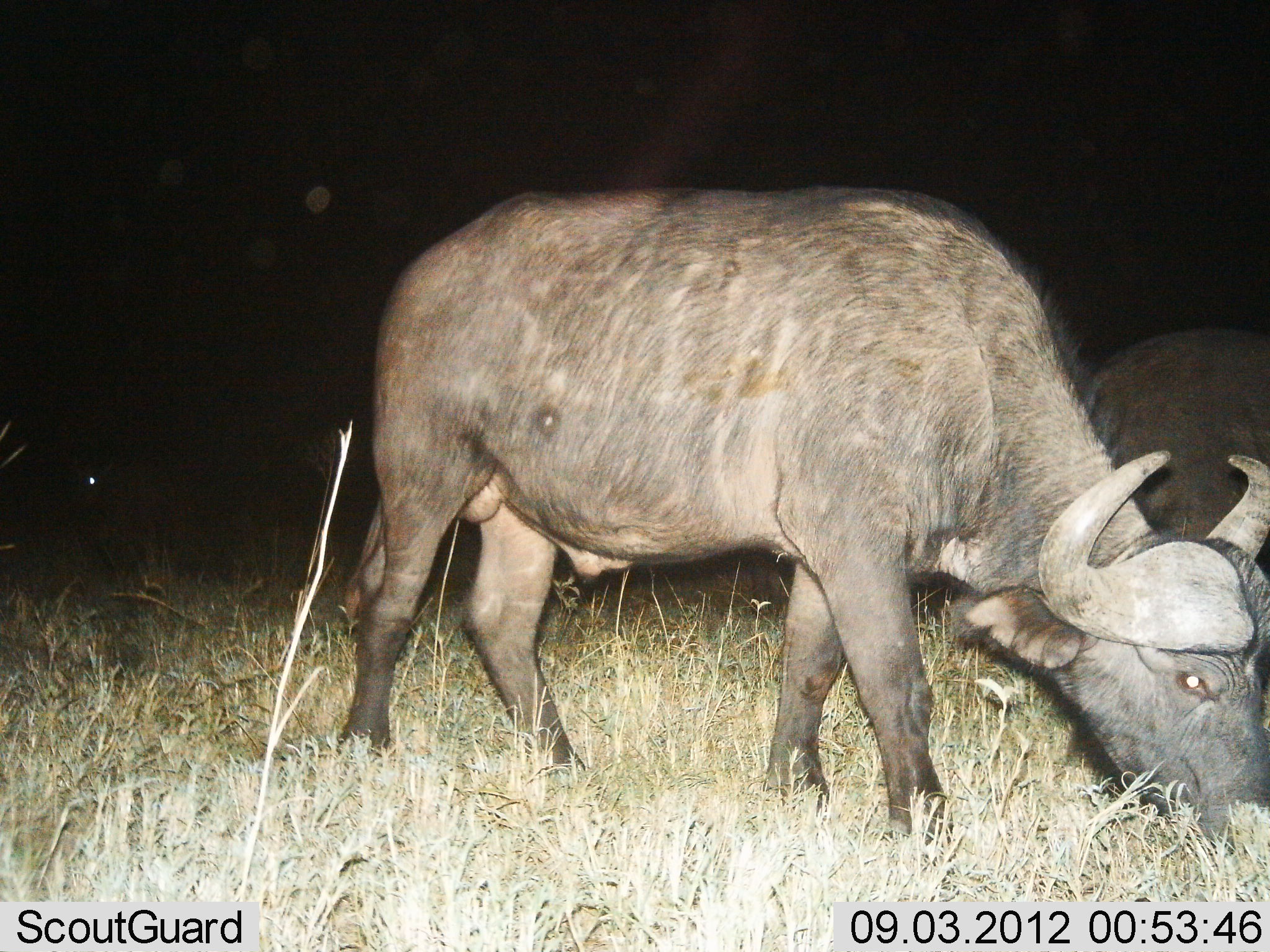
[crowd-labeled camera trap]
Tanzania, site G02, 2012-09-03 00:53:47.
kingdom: Animalia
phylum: Chordata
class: Mammalia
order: Artiodactyla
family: Bovidae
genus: Syncerus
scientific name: Syncerus caffer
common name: cape buffalo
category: buffalo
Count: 2.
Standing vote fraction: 10%.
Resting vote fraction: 0%.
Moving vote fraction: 0%.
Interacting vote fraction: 0%.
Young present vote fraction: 0%.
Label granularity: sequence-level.